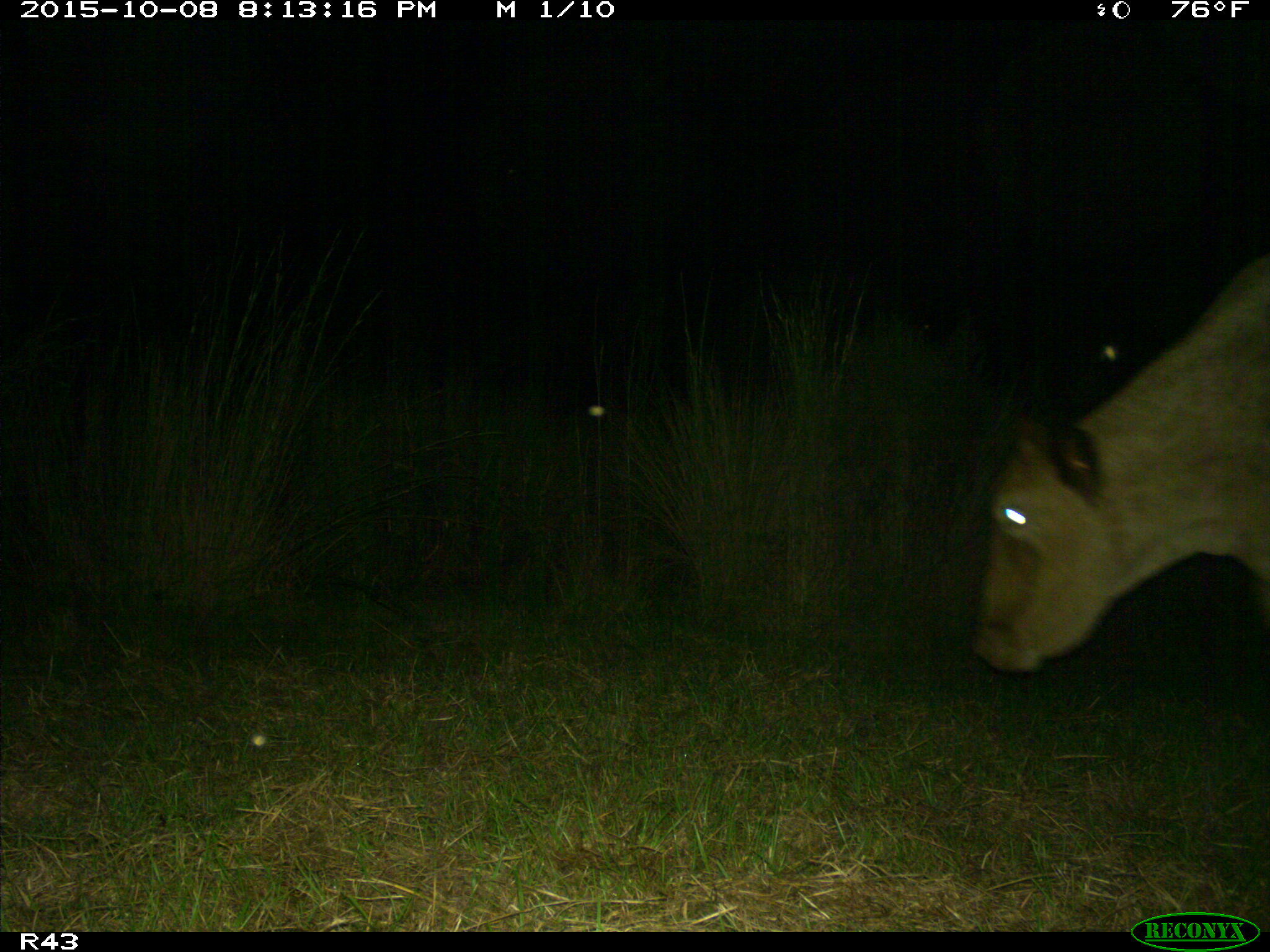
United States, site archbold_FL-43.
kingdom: Animalia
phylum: Chordata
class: Mammalia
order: Artiodactyla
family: Bovidae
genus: Bos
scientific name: Bos taurus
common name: domestic cow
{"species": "Bos taurus (domestic cow)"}